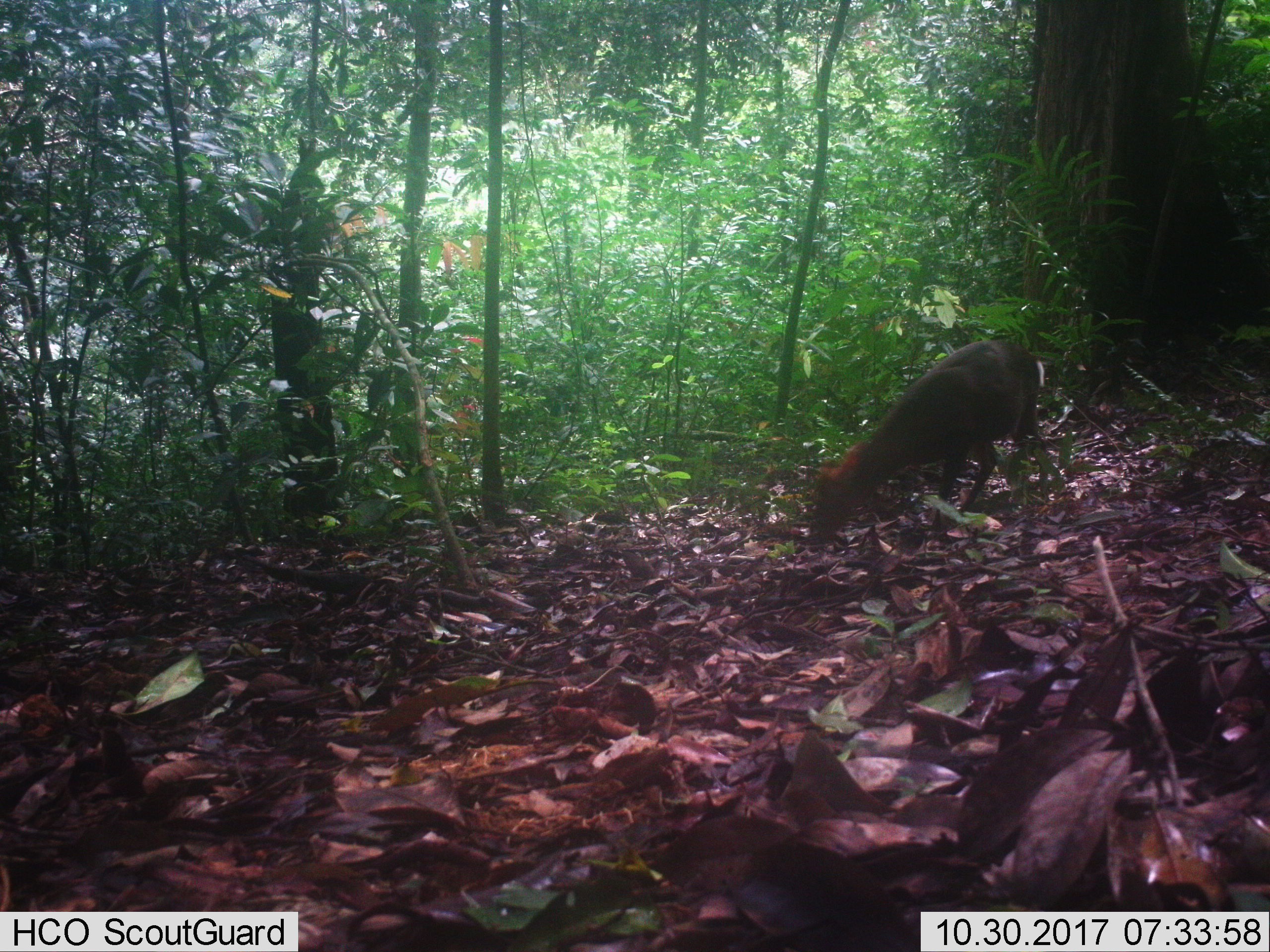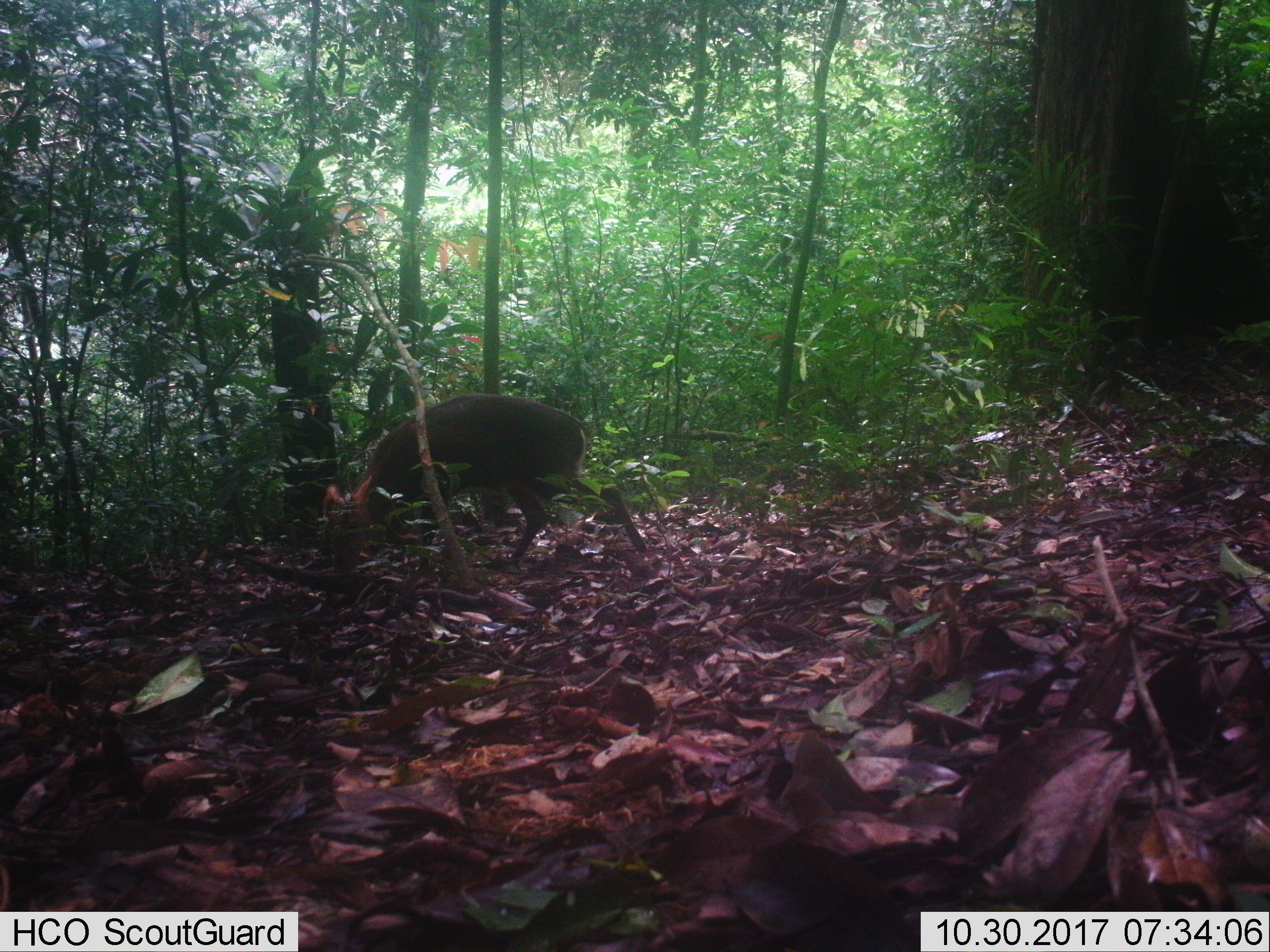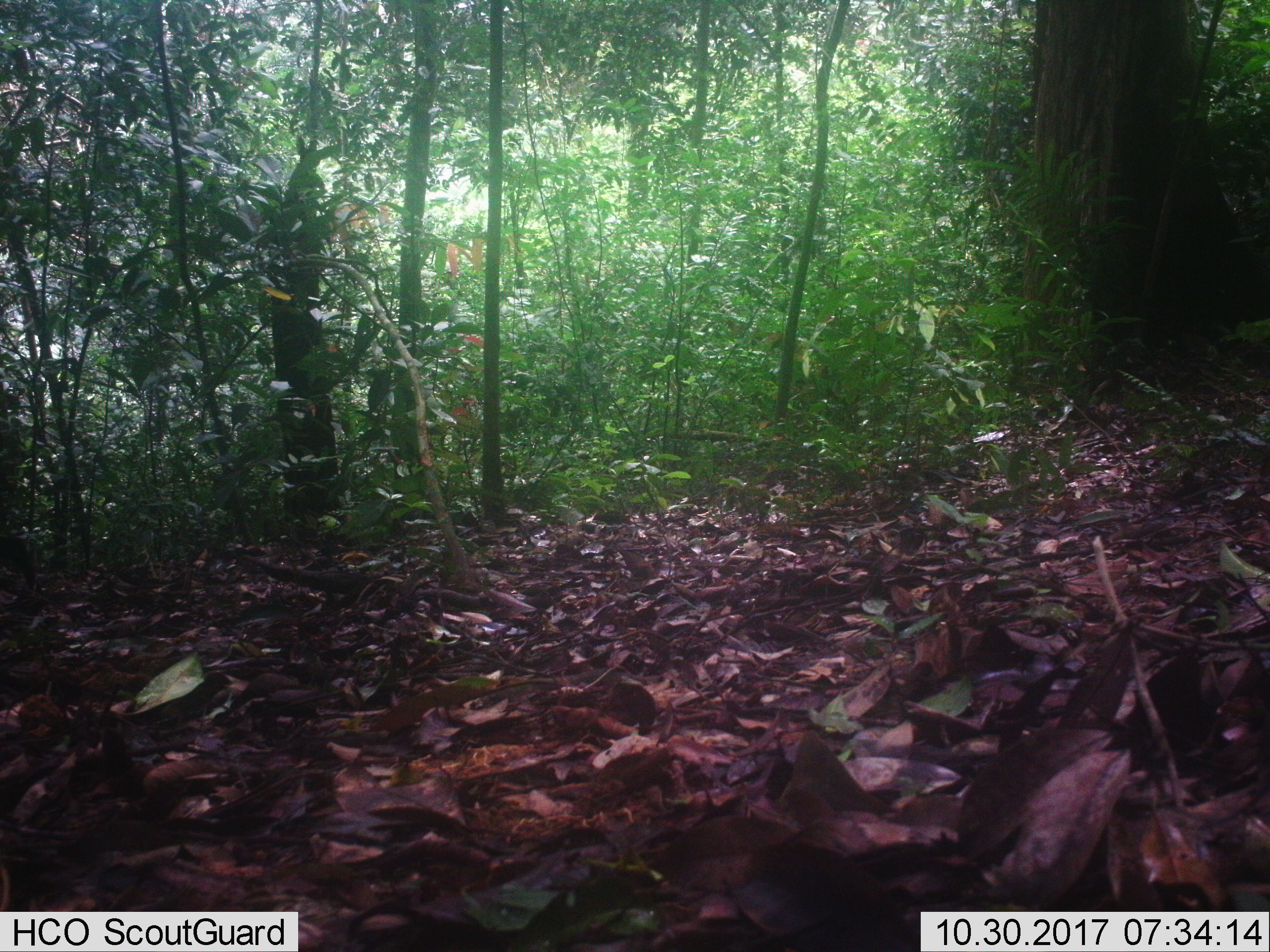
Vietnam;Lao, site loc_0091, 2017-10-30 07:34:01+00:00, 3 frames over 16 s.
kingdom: Animalia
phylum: Chordata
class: Mammalia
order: Artiodactyla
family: Cervidae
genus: Muntiacus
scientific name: Muntiacus rooseveltorum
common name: roosevelt's muntjac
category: roosevelts muntjac group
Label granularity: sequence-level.